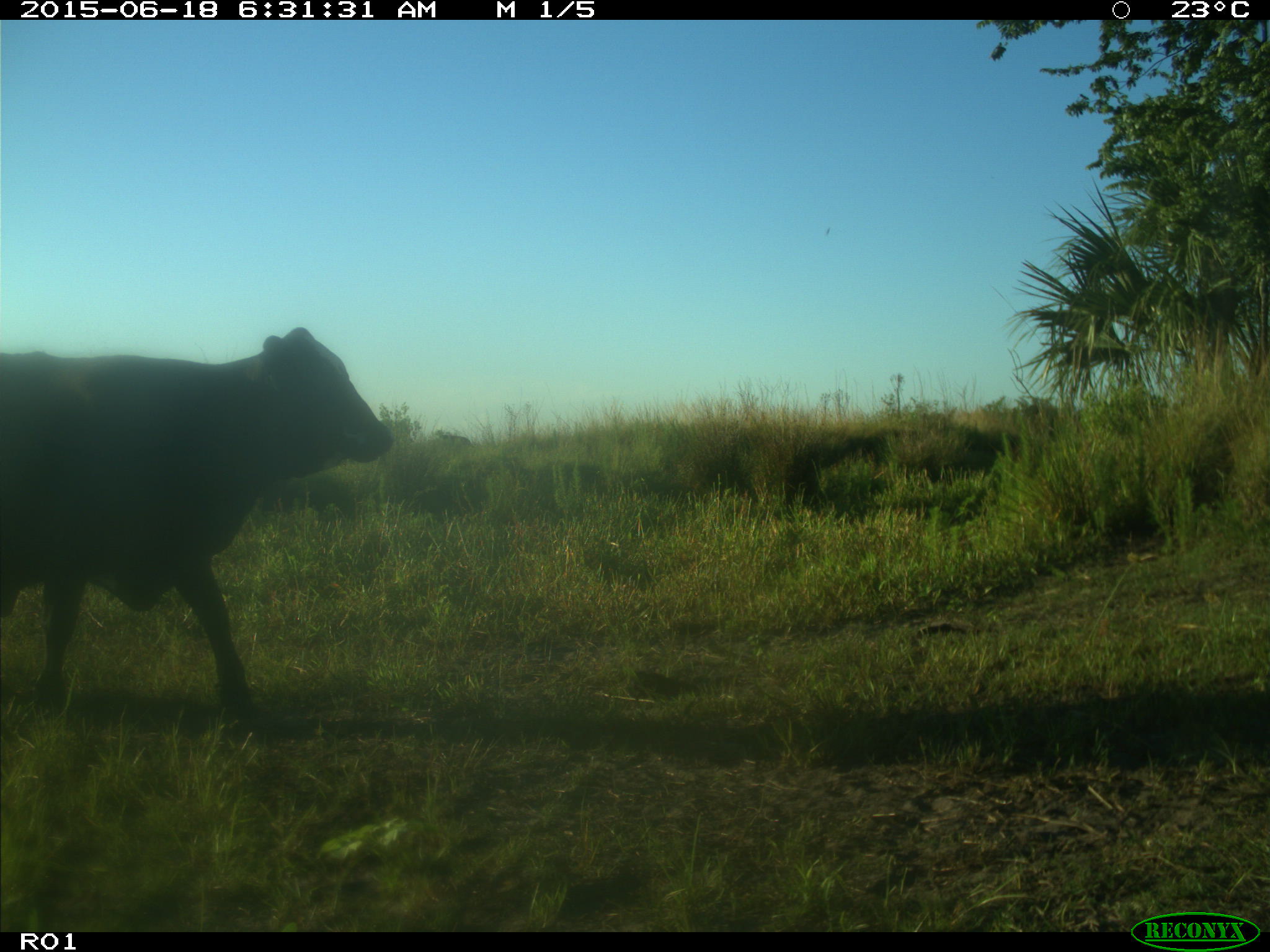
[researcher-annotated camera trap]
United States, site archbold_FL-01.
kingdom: Animalia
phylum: Chordata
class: Mammalia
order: Artiodactyla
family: Bovidae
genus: Bos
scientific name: Bos taurus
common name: domestic cow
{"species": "Bos taurus (domestic cow)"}